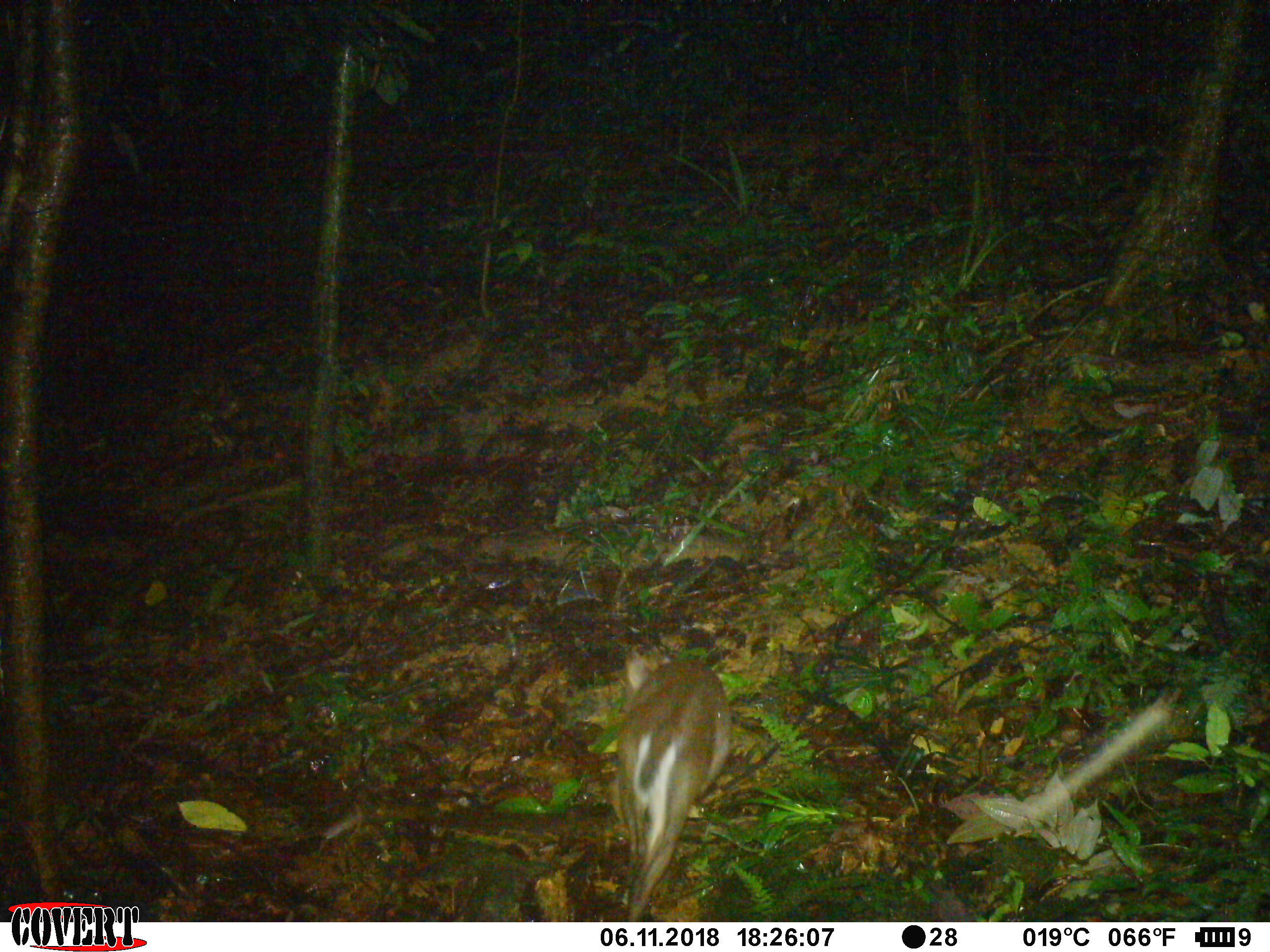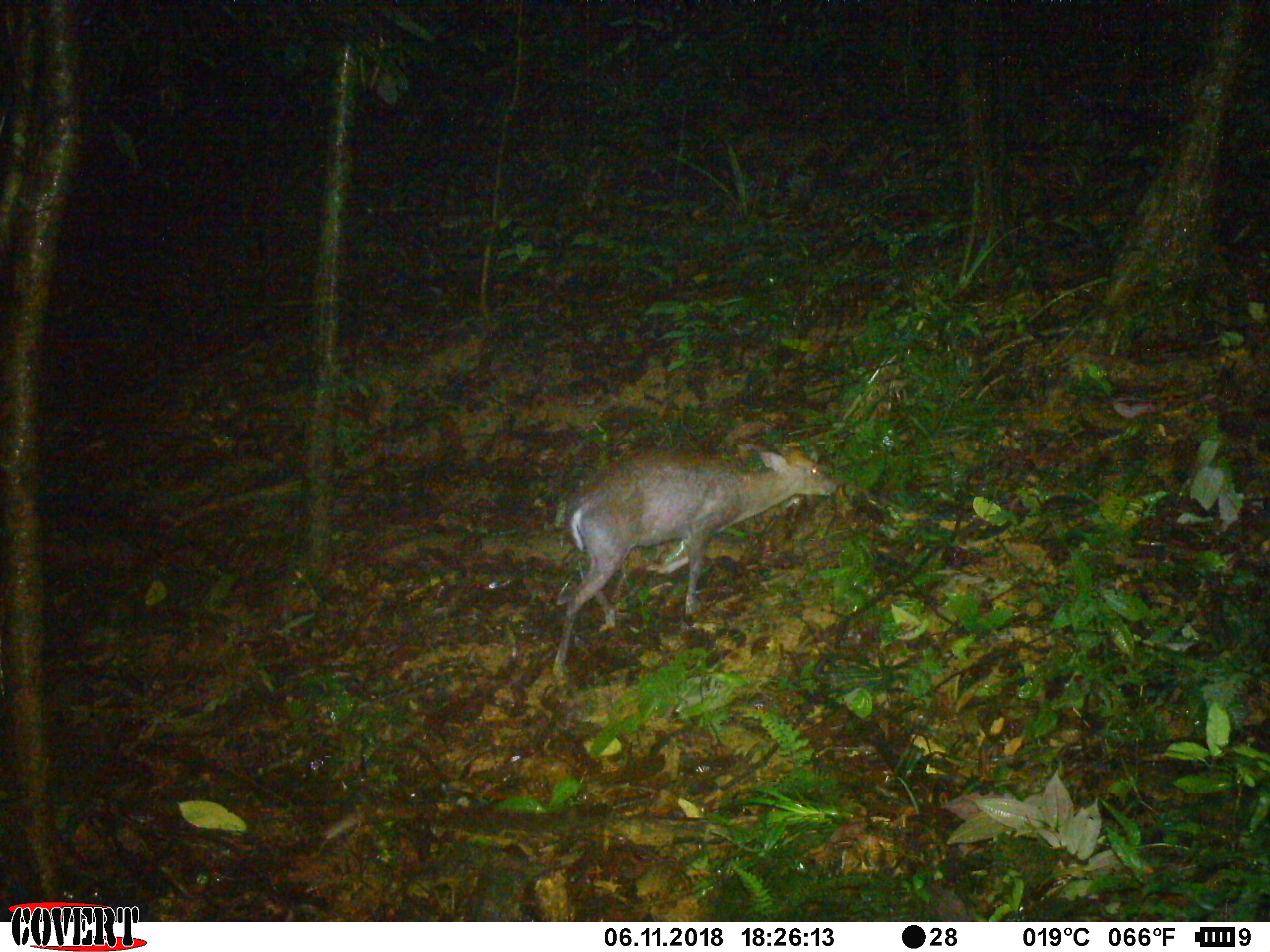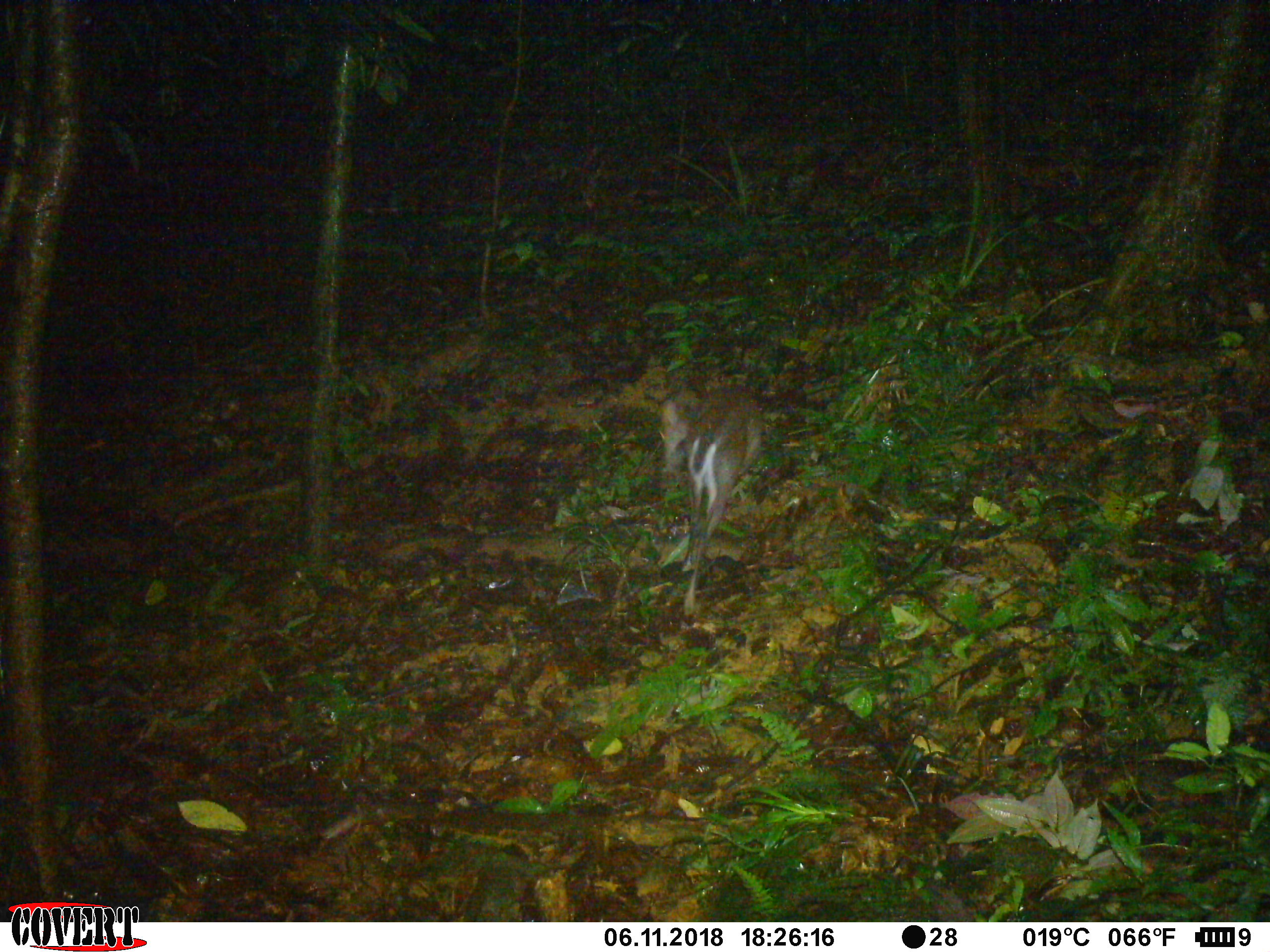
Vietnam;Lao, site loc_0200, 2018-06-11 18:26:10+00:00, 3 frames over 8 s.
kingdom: Animalia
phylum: Chordata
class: Mammalia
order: Artiodactyla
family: Cervidae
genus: Muntiacus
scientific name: Muntiacus rooseveltorum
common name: roosevelt's muntjac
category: roosevelts muntjac group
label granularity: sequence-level